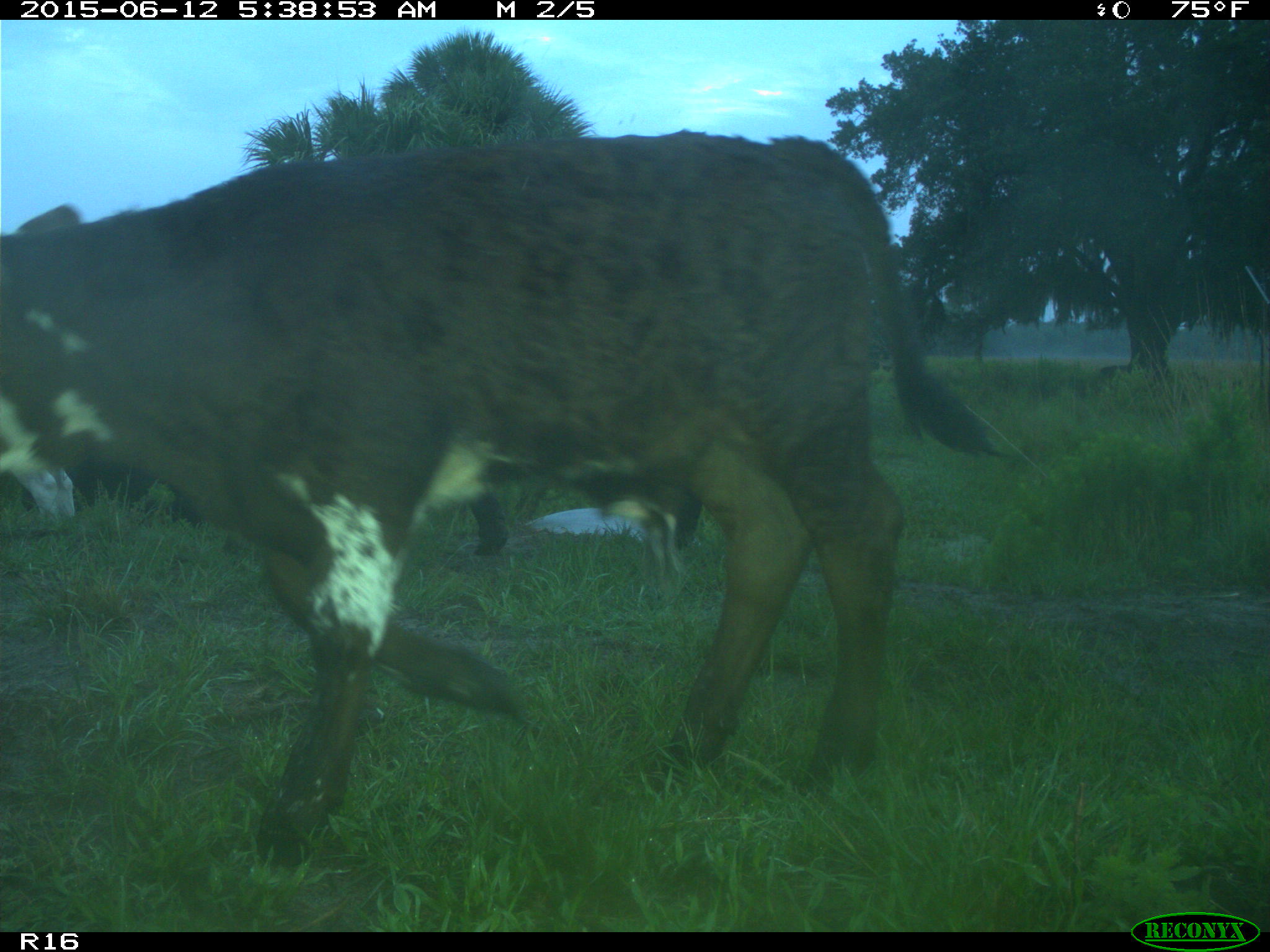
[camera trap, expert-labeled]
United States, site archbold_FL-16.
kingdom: Animalia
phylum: Chordata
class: Mammalia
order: Artiodactyla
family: Bovidae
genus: Bos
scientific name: Bos taurus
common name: domestic cow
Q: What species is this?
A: Bos taurus (domestic cow).